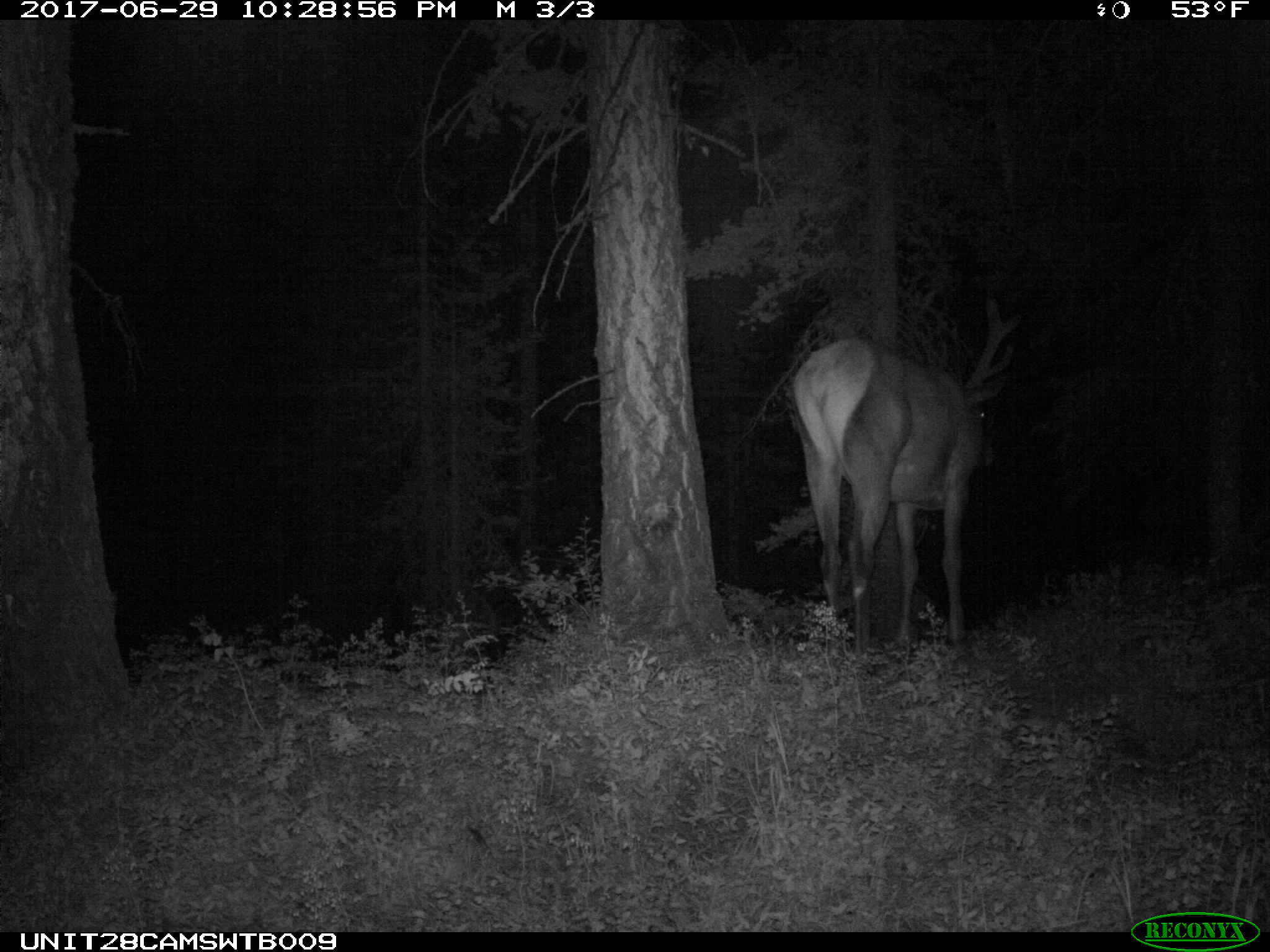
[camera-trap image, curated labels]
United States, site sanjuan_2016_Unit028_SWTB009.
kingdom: Animalia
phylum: Chordata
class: Mammalia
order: Artiodactyla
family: Cervidae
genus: Cervus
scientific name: Cervus elaphus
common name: red deer